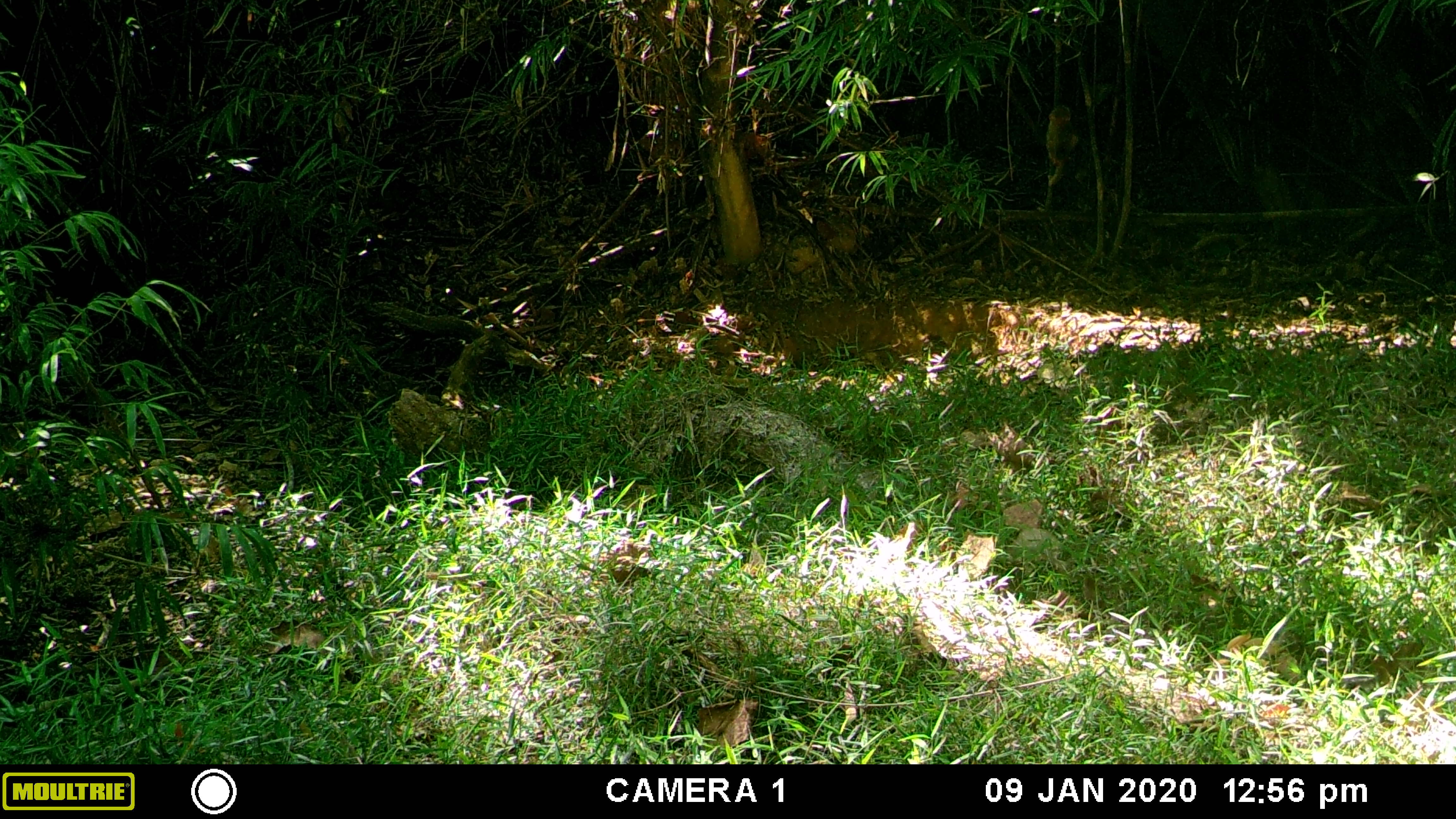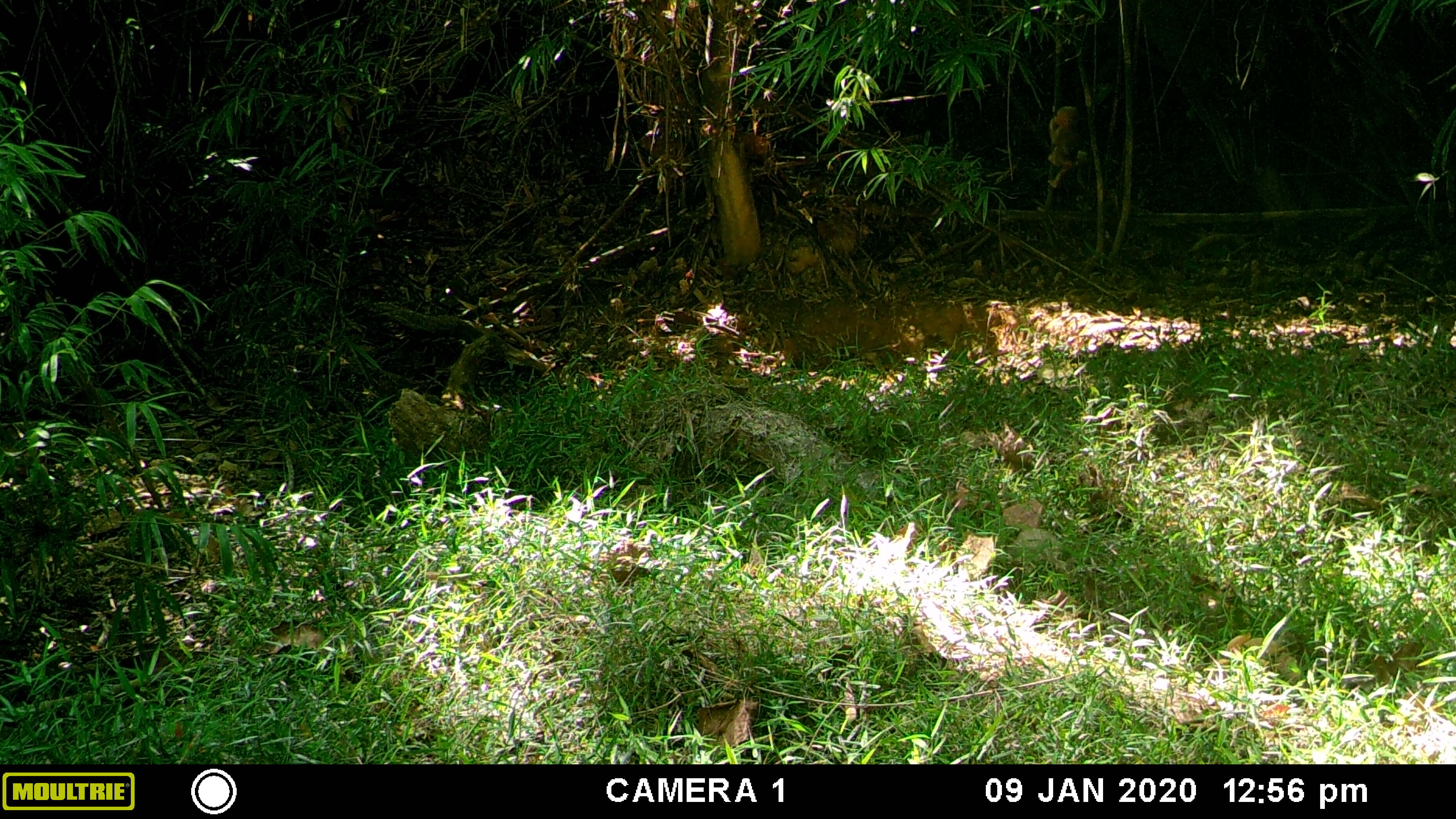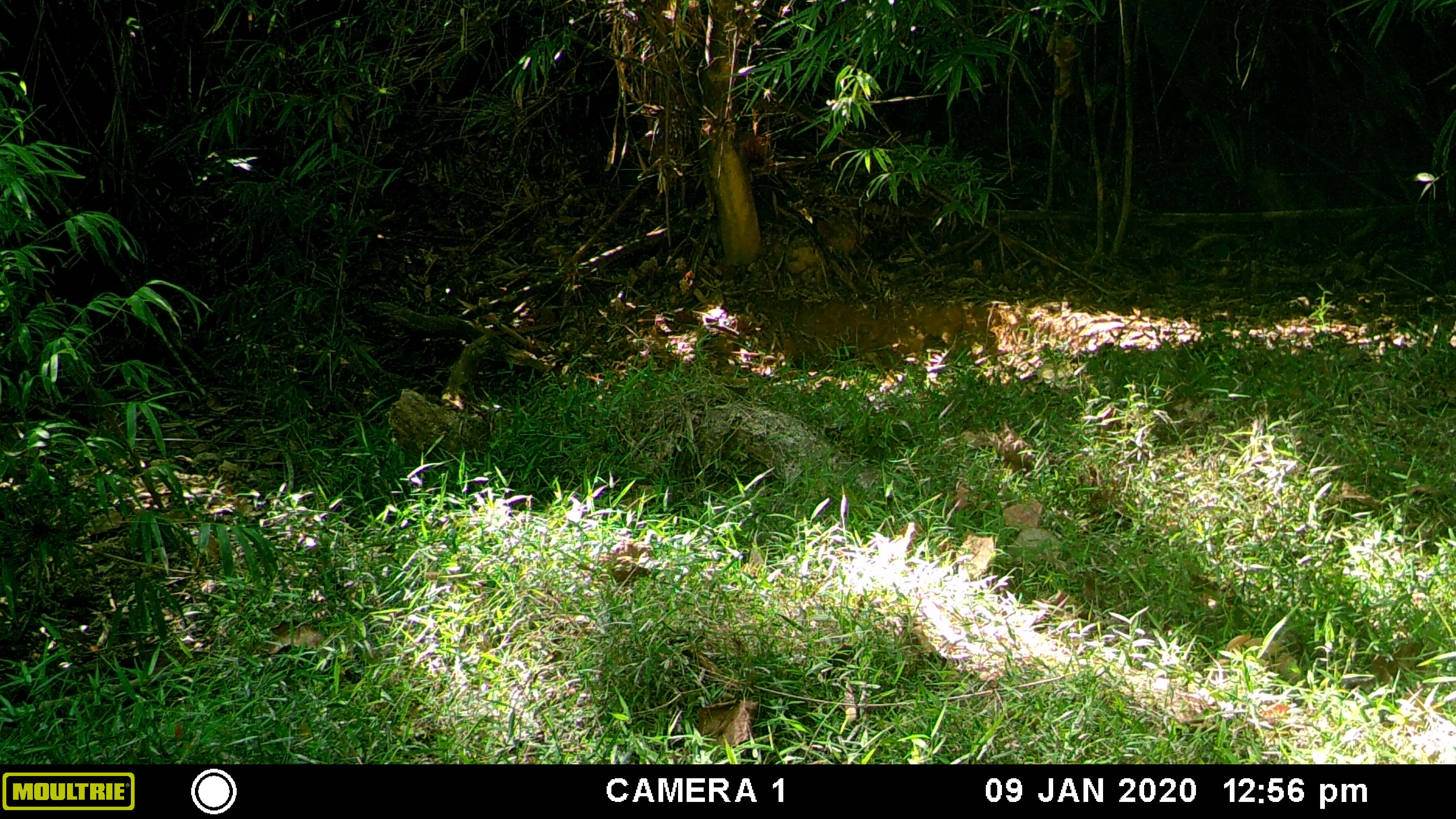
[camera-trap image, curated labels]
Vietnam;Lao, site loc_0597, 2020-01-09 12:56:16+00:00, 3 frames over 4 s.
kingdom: Animalia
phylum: Chordata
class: Mammalia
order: Primates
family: Cercopithecidae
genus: Macaca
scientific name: Macaca arctoides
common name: stump-tailed macaque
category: stump tailed macaque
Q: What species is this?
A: Stump tailed macaque (stump-tailed macaque) (Macaca arctoides).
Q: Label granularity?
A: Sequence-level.